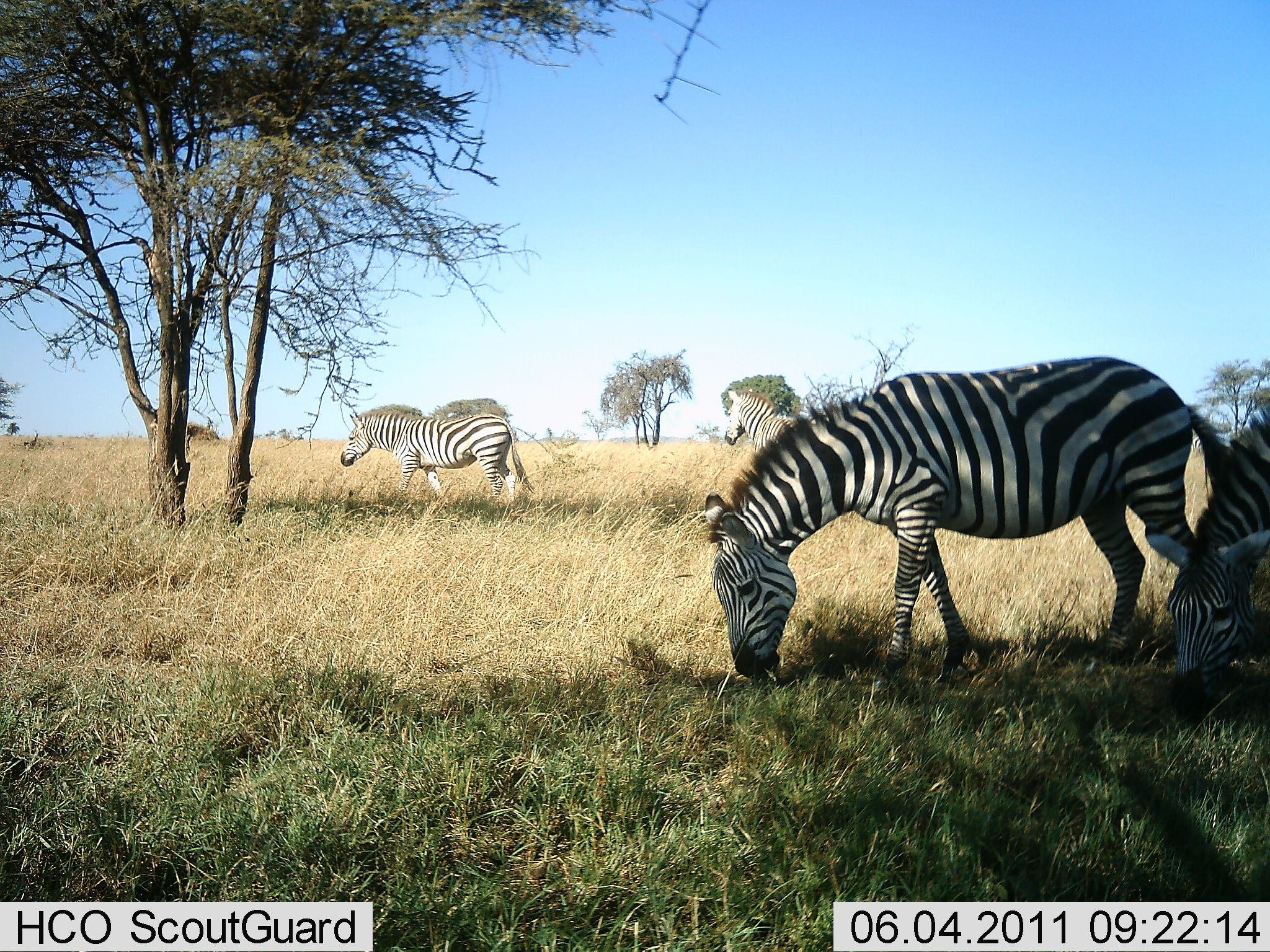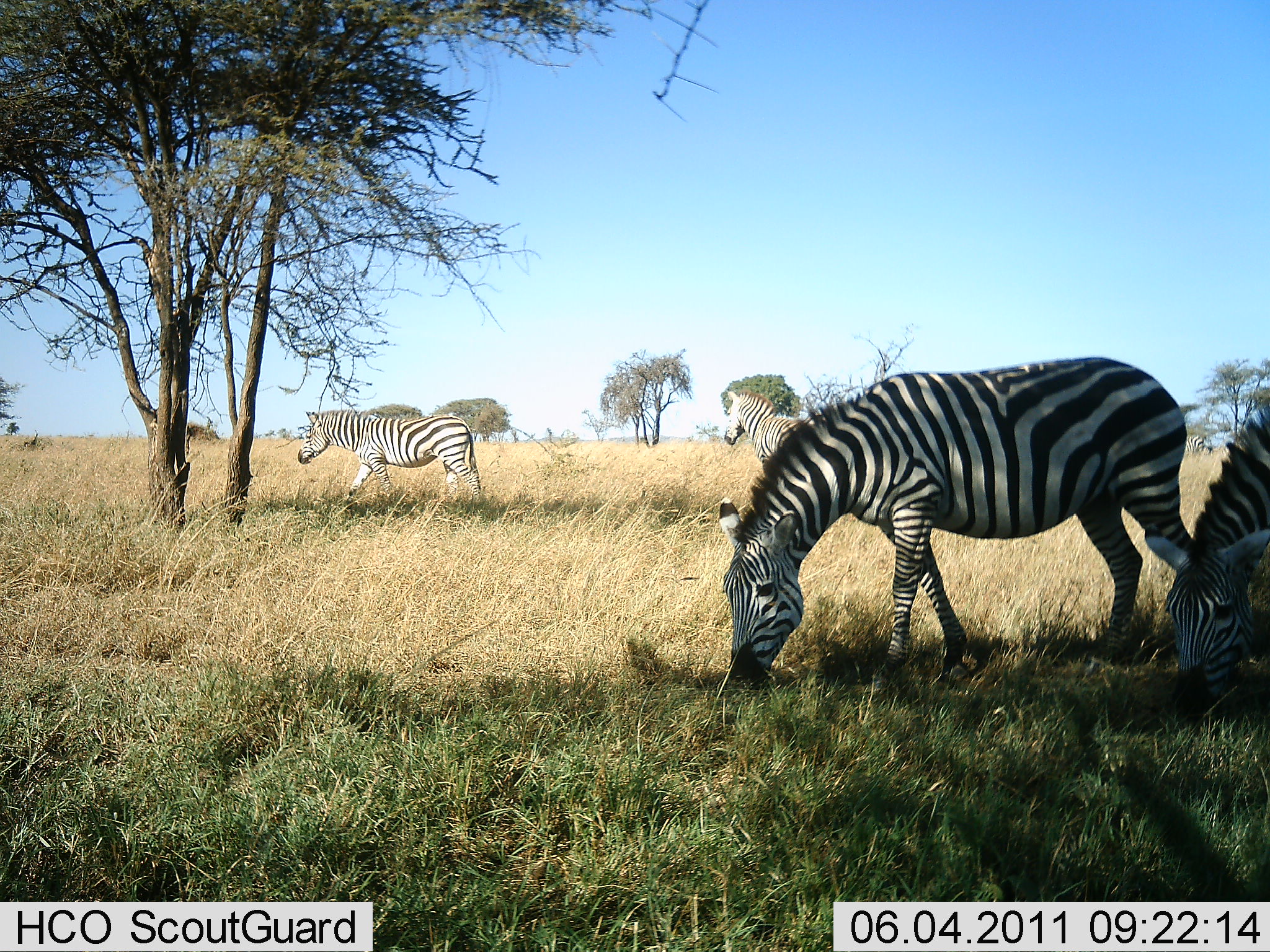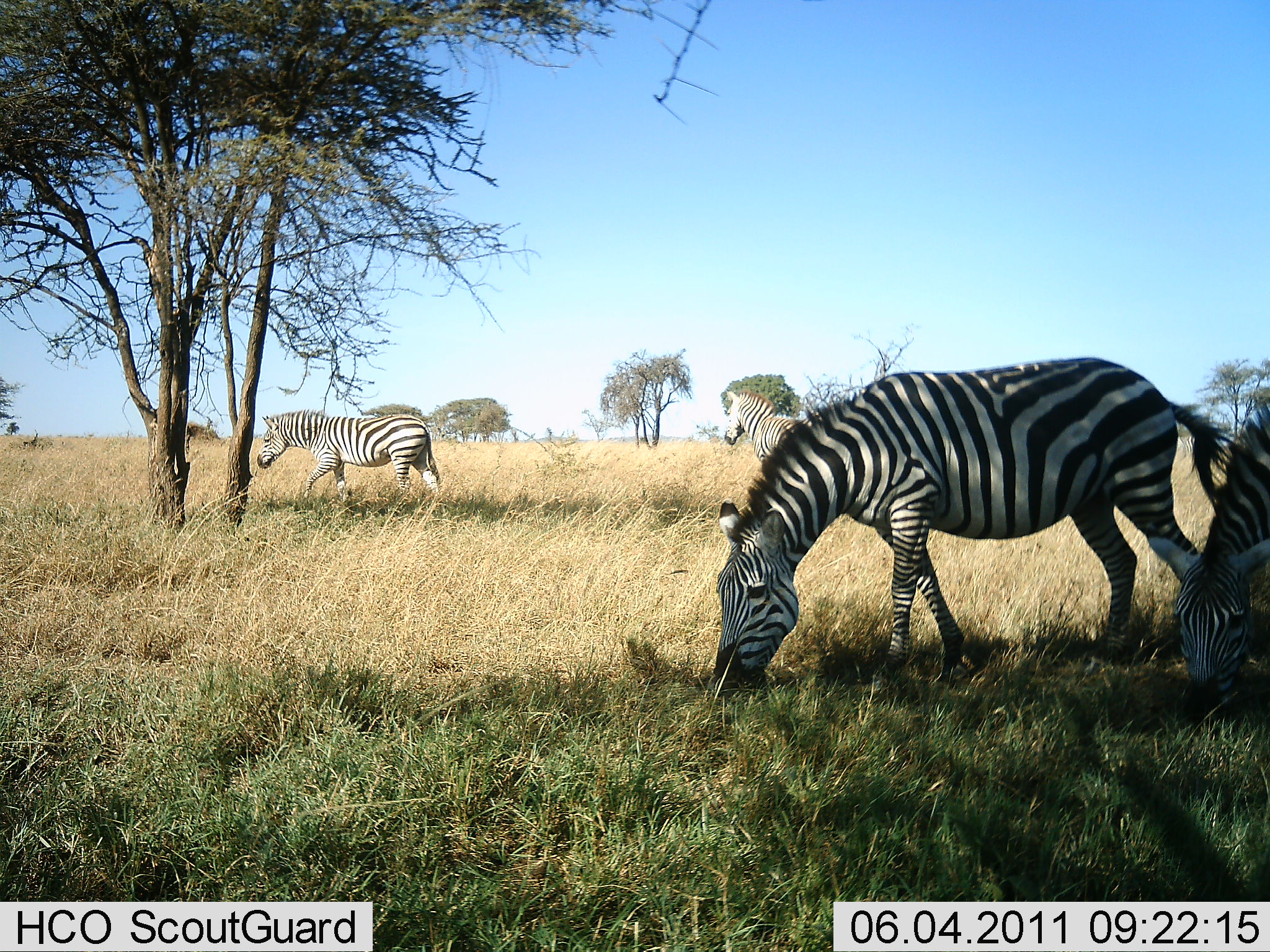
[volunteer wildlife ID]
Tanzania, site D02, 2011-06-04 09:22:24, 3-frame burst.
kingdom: Animalia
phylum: Chordata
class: Mammalia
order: Perissodactyla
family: Equidae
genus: Equus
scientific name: Equus quagga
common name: plains zebra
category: zebra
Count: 4.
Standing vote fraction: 71%.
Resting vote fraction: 0%.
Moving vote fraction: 64%.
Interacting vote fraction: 0%.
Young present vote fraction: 0%.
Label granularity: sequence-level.